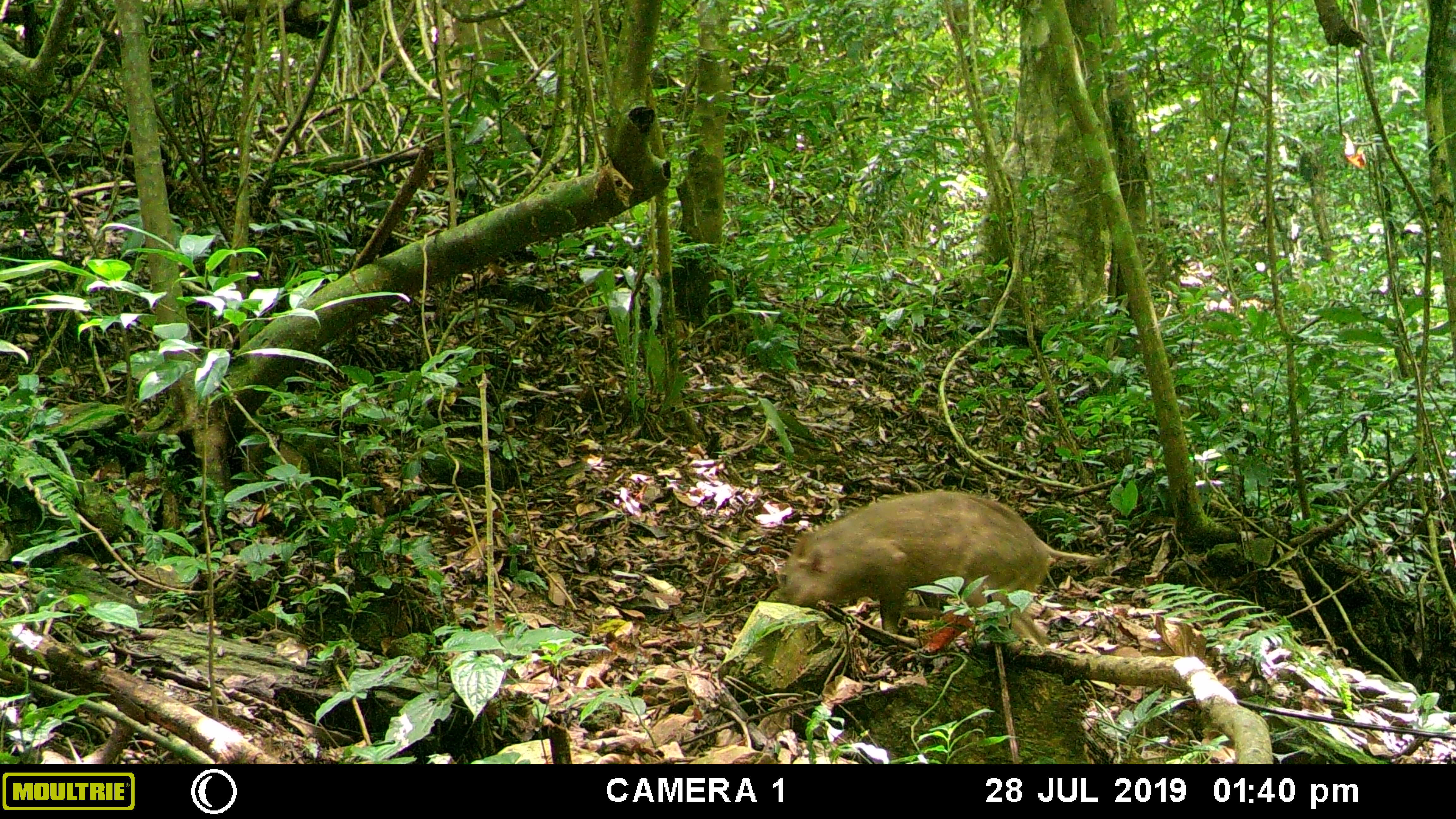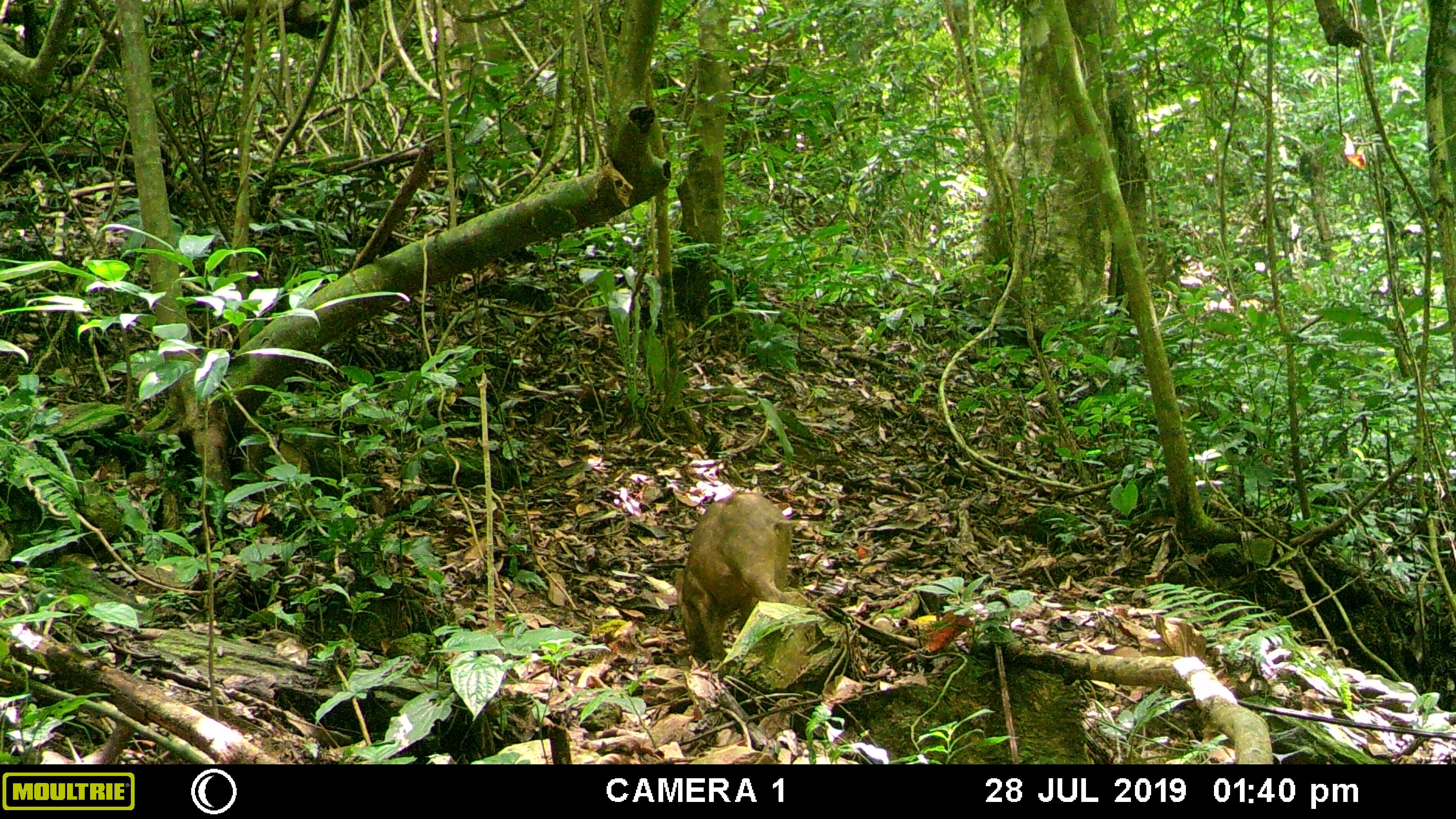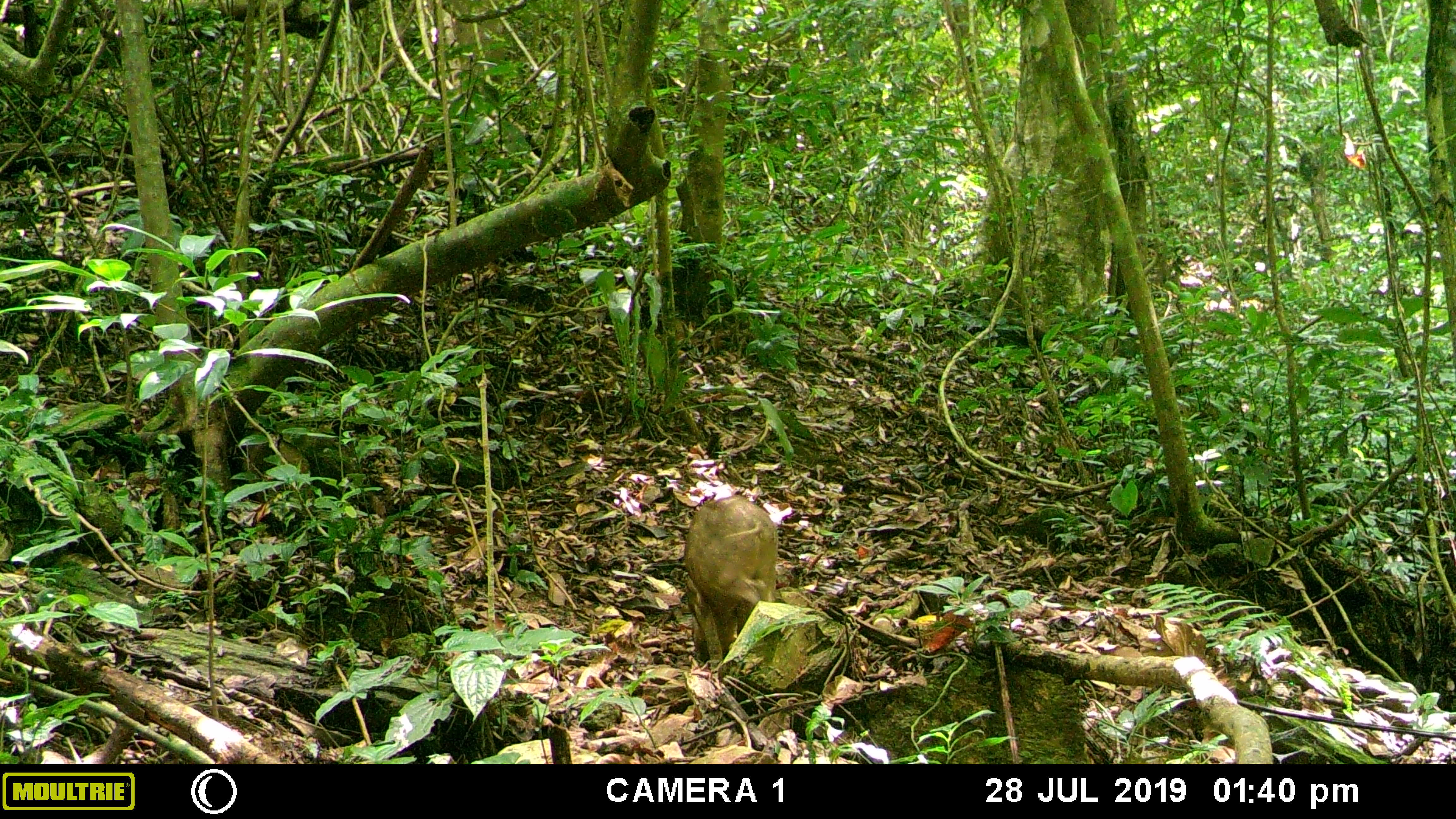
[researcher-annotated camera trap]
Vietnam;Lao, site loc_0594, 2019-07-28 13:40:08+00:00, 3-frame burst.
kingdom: Animalia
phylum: Chordata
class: Mammalia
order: Artiodactyla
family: Suidae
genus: Sus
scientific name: Sus scrofa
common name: eurasian wild pig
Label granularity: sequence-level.